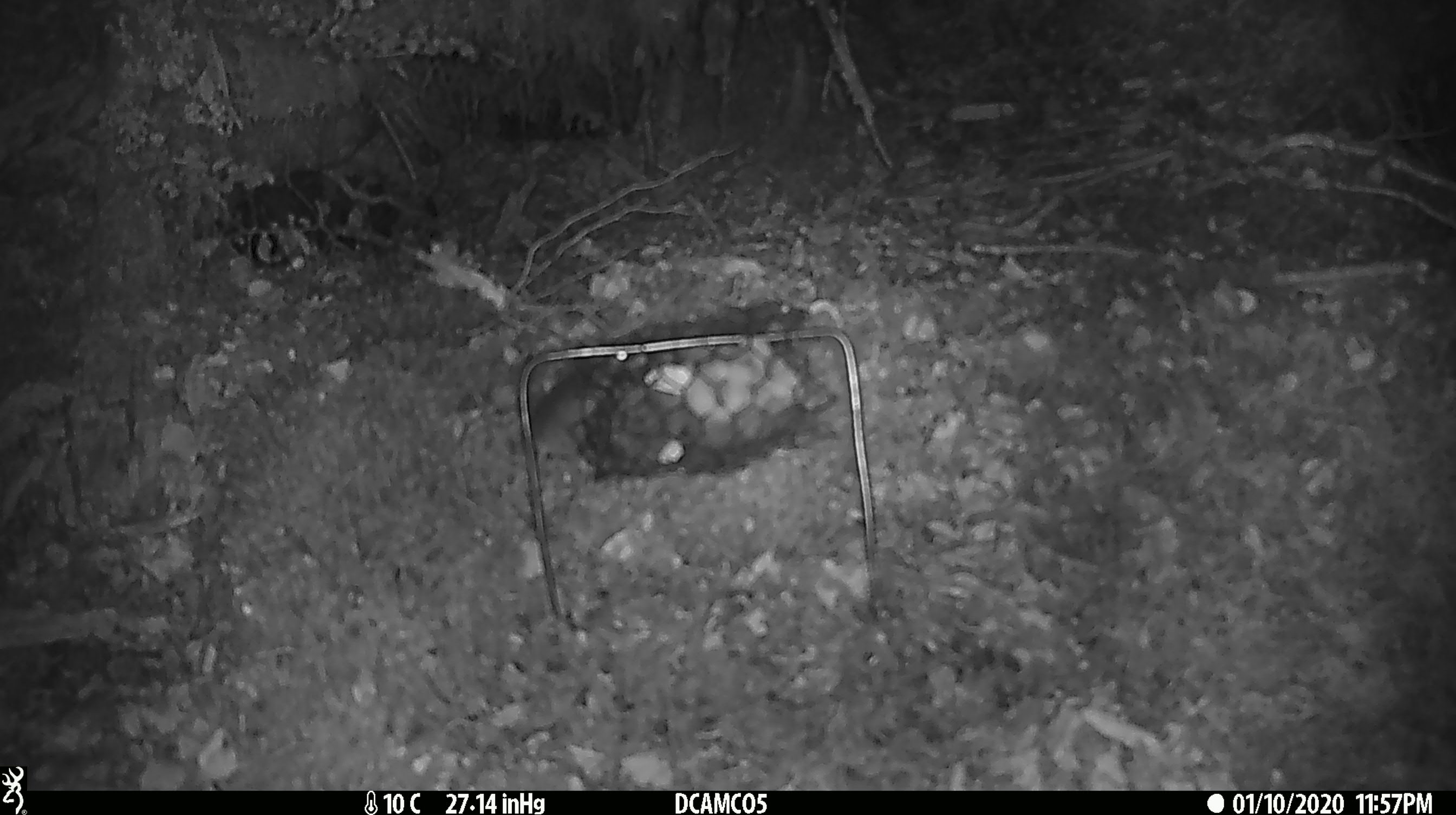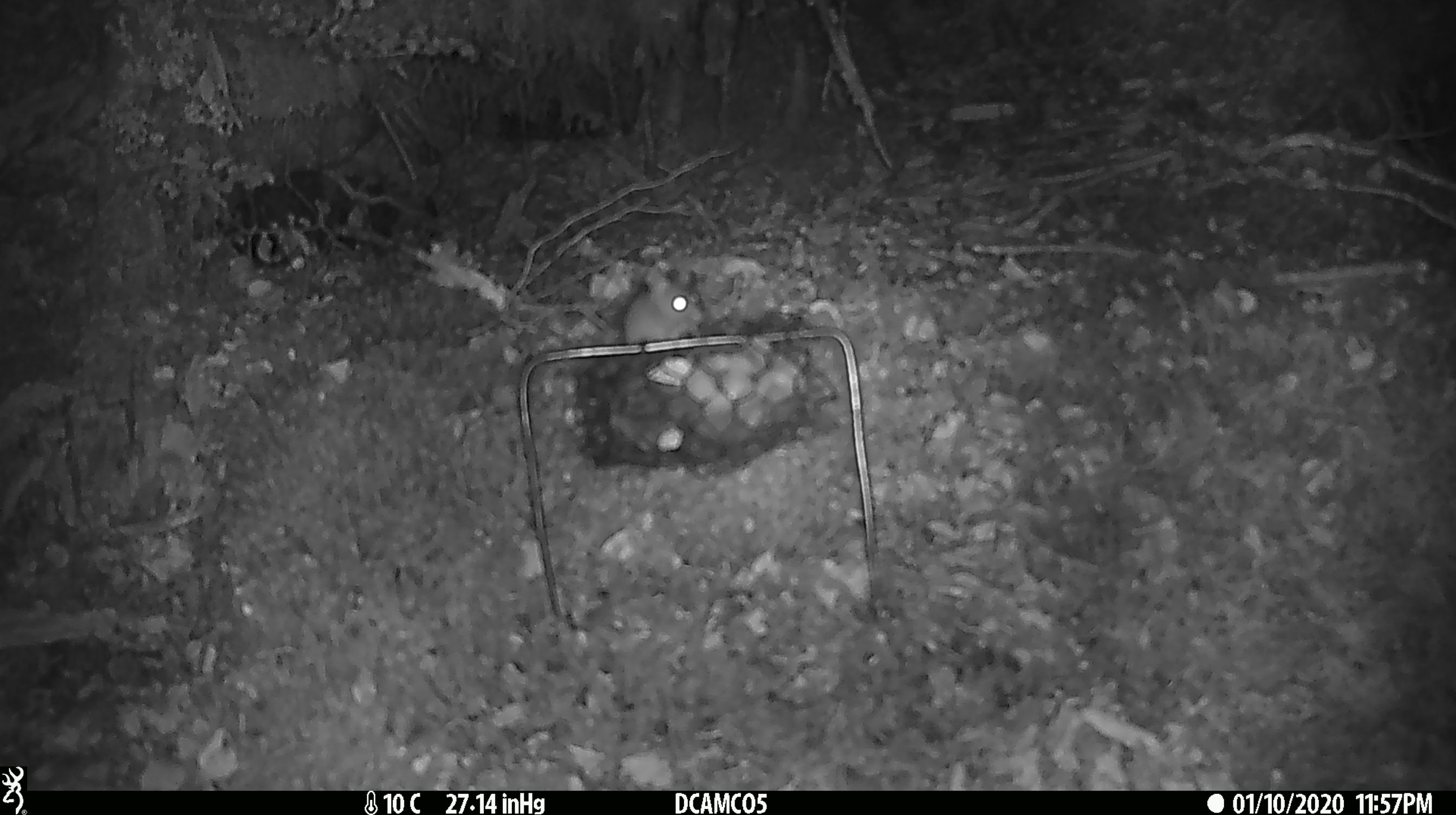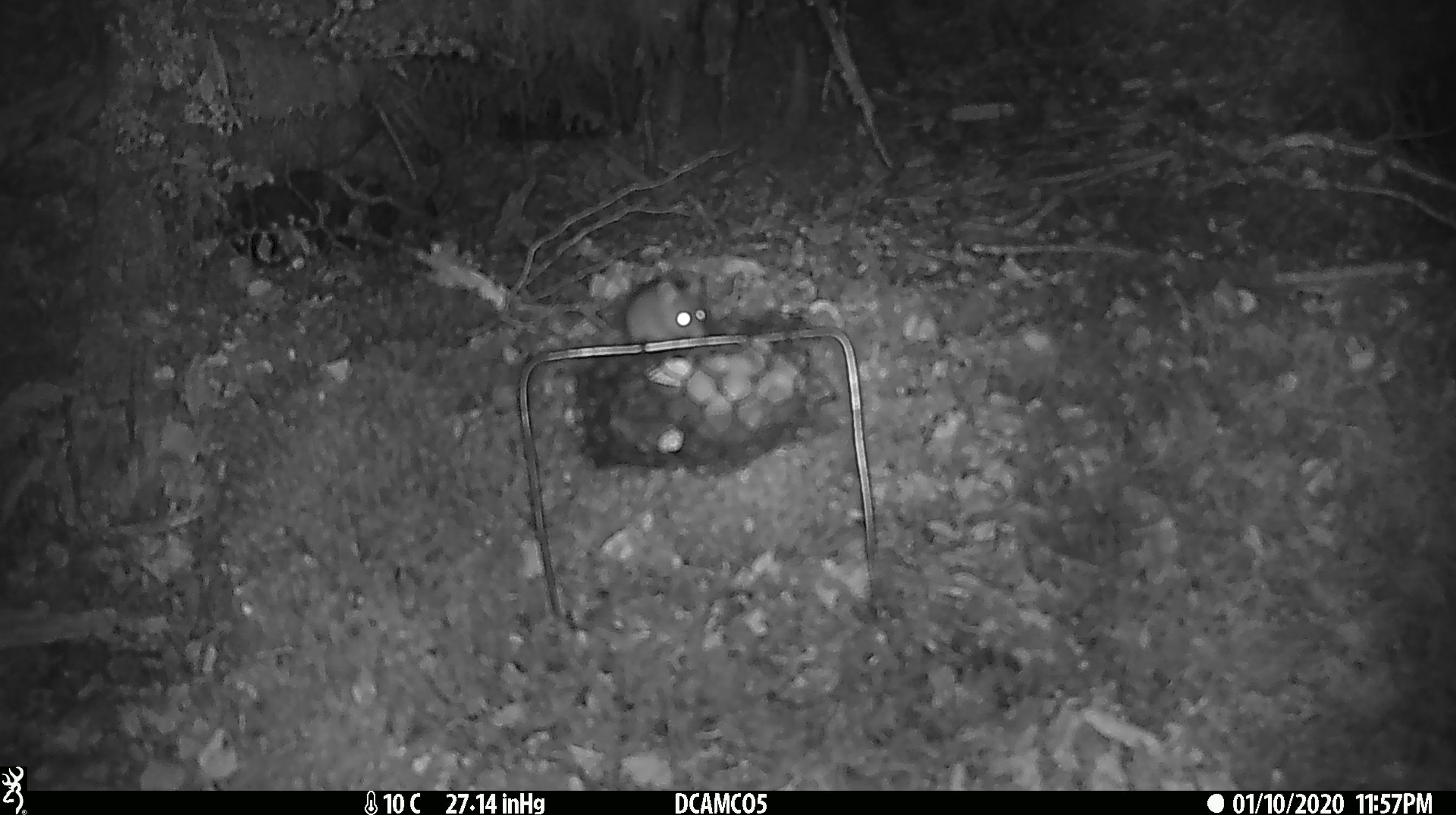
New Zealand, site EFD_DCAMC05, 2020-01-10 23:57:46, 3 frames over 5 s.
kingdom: Animalia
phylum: Chordata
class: Mammalia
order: Rodentia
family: Muridae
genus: Mus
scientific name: Mus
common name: mouse